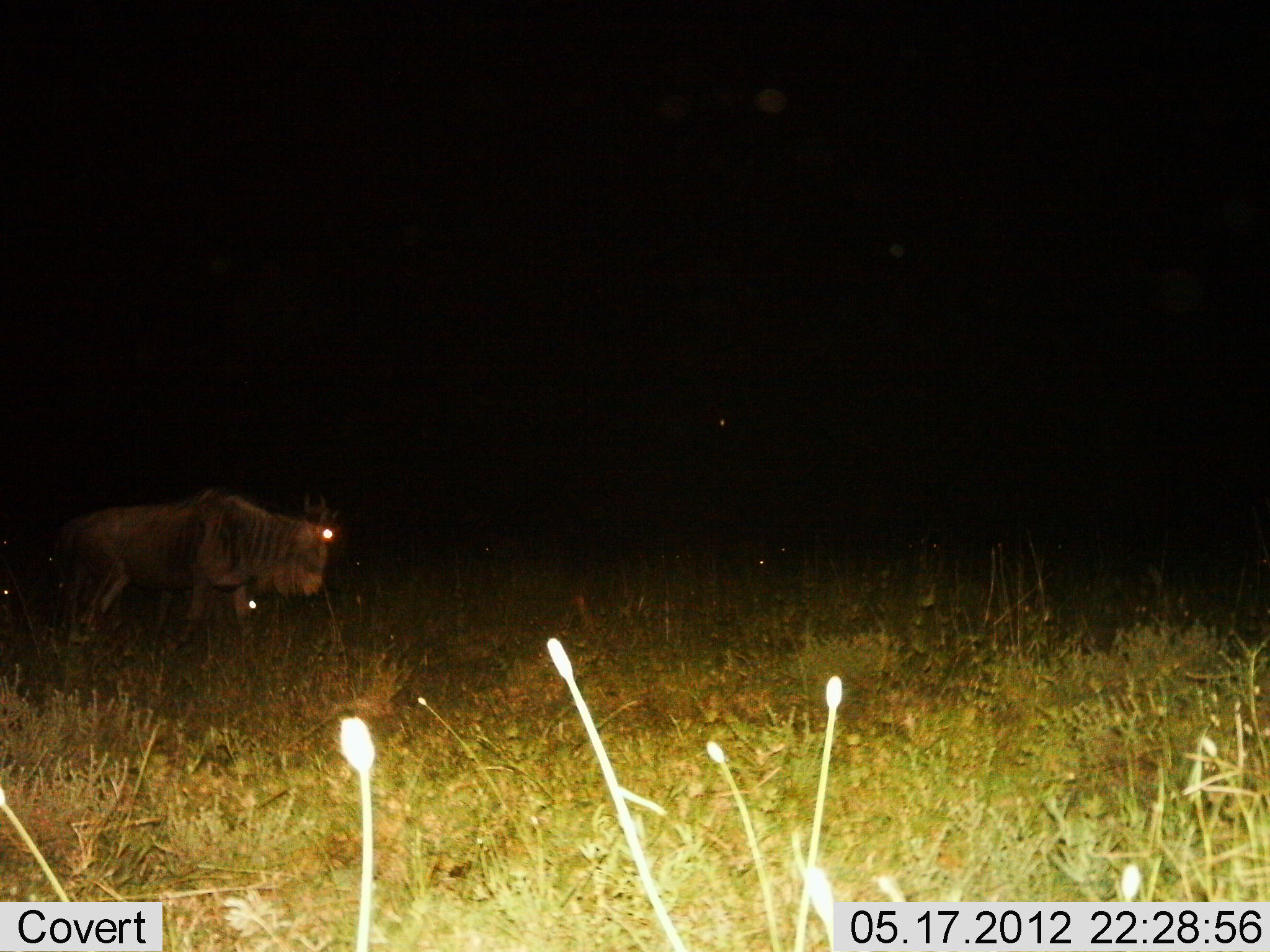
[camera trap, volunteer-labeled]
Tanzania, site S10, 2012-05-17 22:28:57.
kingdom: Animalia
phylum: Chordata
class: Mammalia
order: Artiodactyla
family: Bovidae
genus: Connochaetes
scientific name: Connochaetes taurinus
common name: blue wildebeest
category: wildebeest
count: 1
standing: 20%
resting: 0%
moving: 80%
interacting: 0%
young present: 0%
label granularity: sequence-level